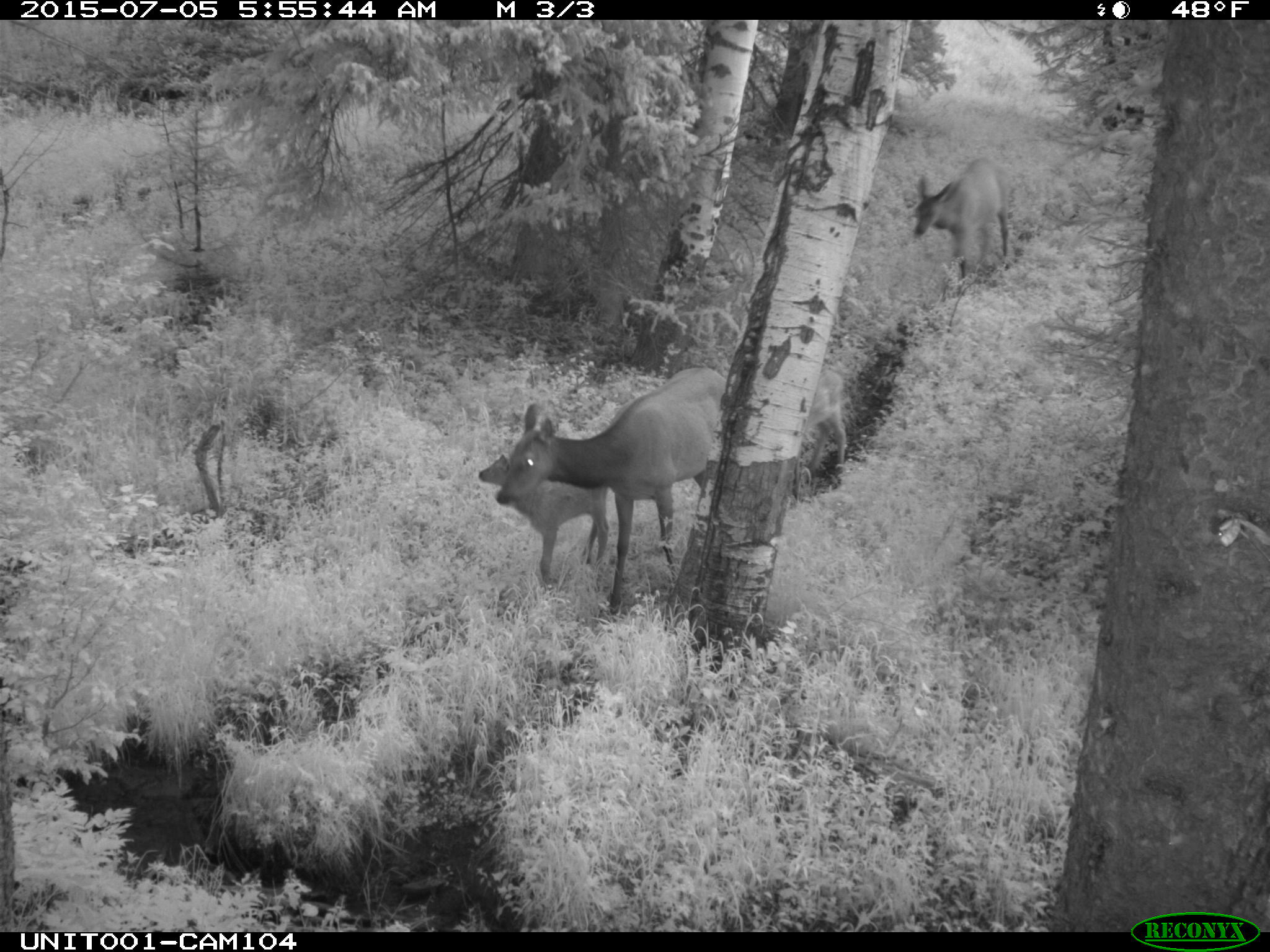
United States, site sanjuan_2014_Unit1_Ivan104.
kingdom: Animalia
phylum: Chordata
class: Mammalia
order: Artiodactyla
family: Cervidae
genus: Cervus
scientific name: Cervus elaphus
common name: red deer